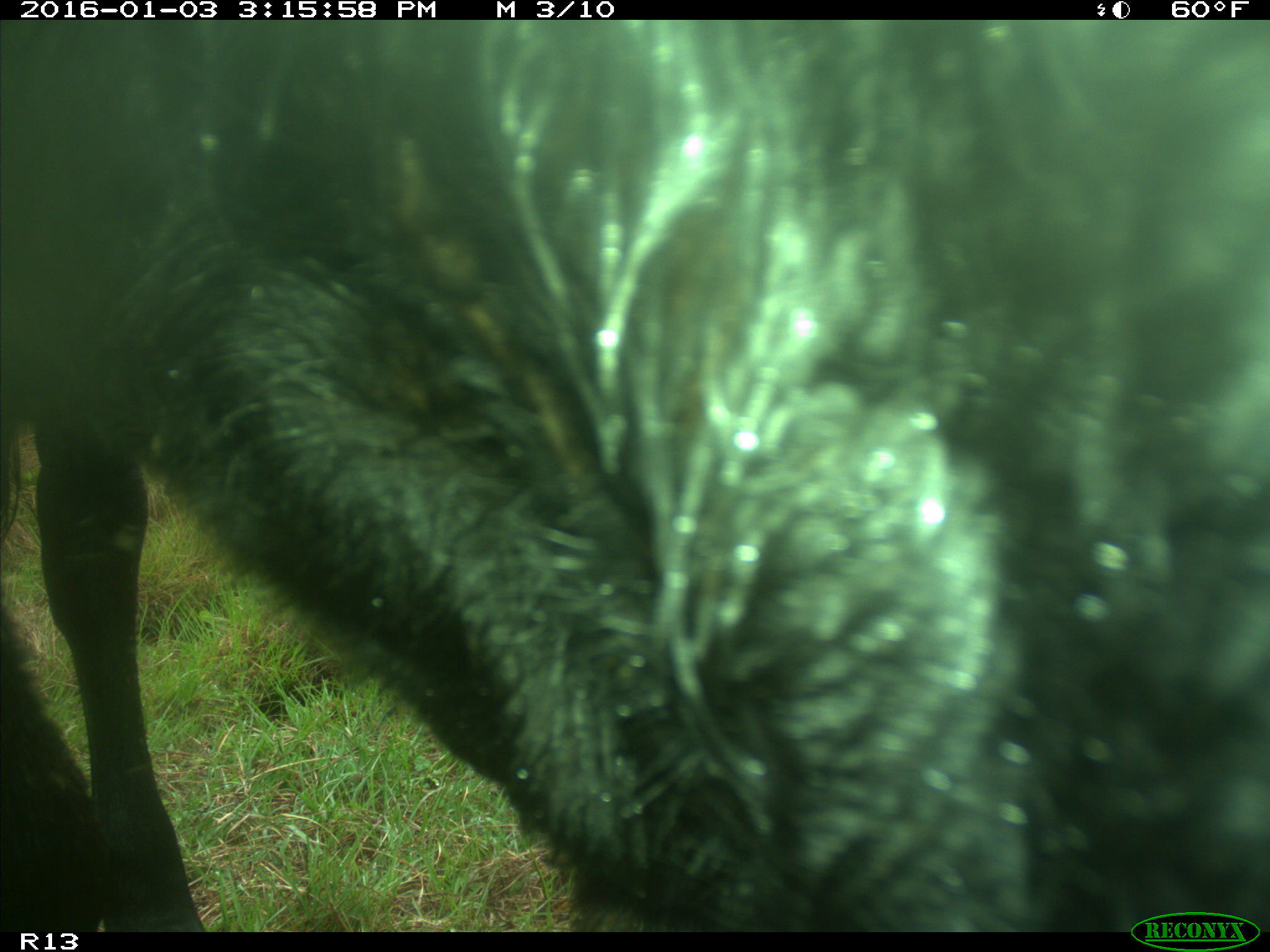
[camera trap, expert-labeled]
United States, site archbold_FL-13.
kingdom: Animalia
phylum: Chordata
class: Mammalia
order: Artiodactyla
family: Bovidae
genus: Bos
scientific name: Bos taurus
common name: domestic cow